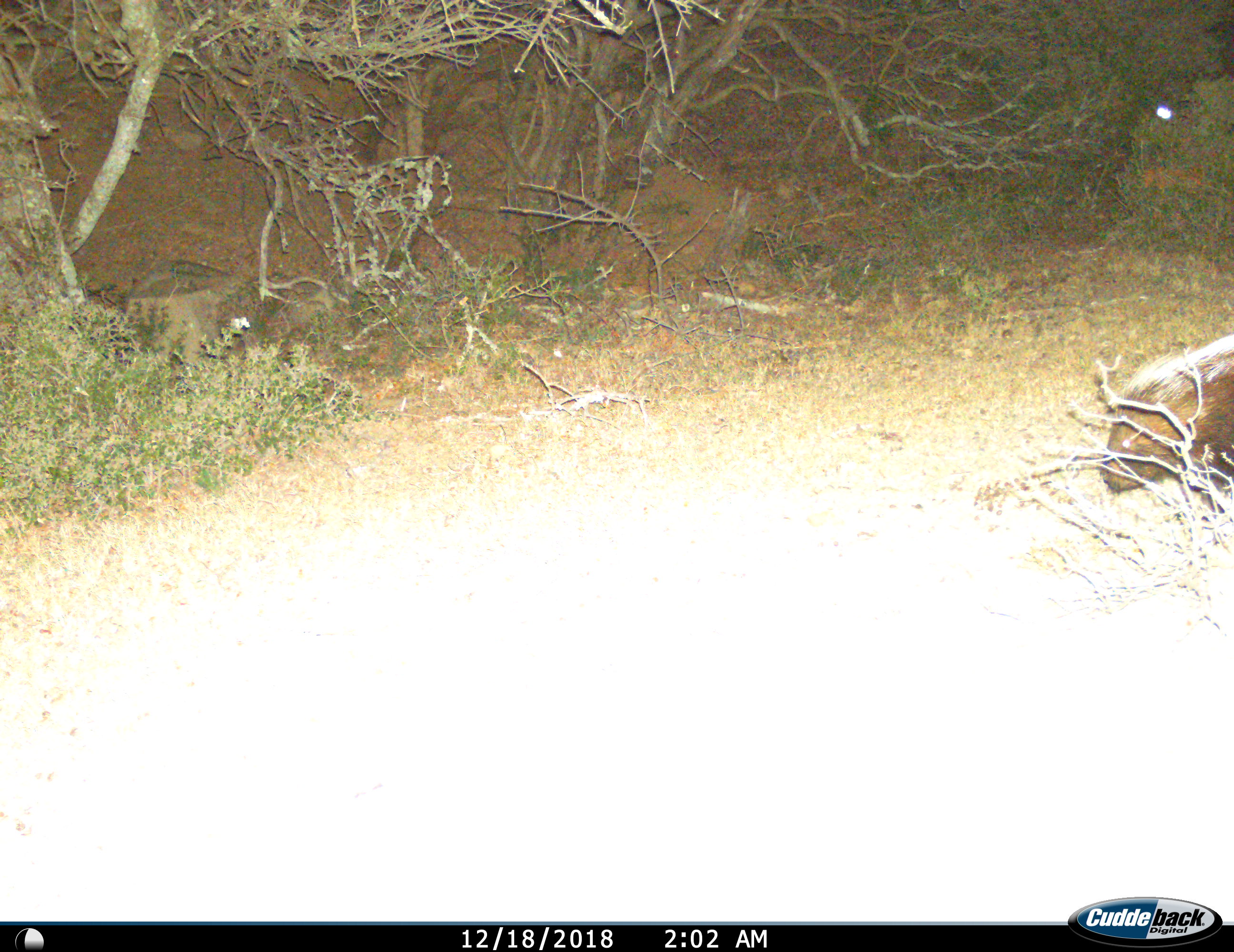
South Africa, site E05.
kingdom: Animalia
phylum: Chordata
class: Mammalia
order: Rodentia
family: Hystricidae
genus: Hystrix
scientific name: Hystrix africaeaustralis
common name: cape porcupine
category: porcupine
Porcupine (cape porcupine) (Hystrix africaeaustralis), count 1. Behavior (volunteer vote fractions): standing 22%, resting 0%, moving 78%, interacting 0%. Young present (vote fraction): 0%. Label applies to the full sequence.